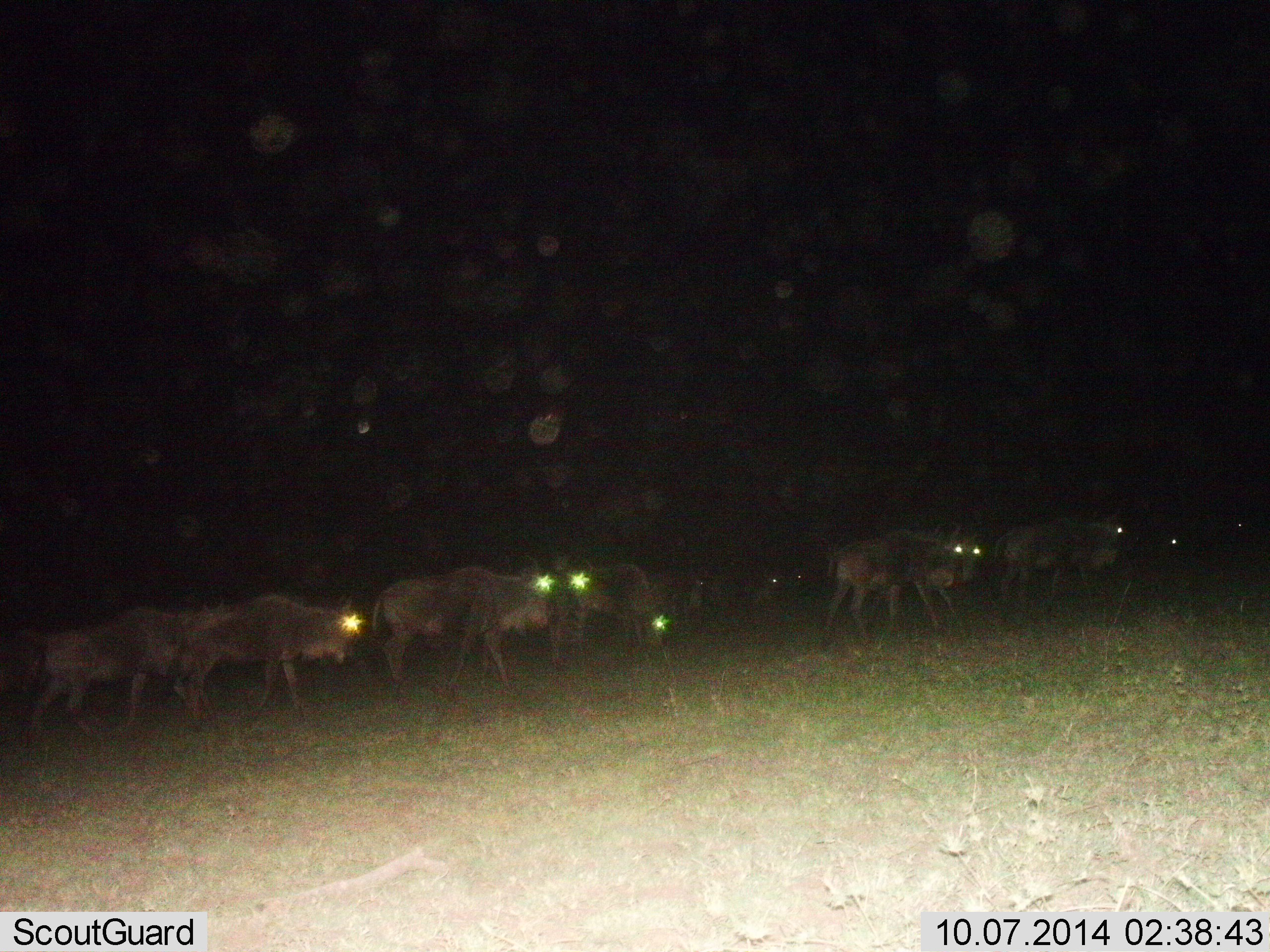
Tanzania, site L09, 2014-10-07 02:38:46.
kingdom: Animalia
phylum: Chordata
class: Mammalia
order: Artiodactyla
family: Bovidae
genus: Connochaetes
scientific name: Connochaetes taurinus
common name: blue wildebeest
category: wildebeest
Wildebeest (blue wildebeest) (Connochaetes taurinus), count 11-50. Behavior (volunteer vote fractions): standing 30%, resting 0%, moving 70%, interacting 0%. Young present (vote fraction): 0%. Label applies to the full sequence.